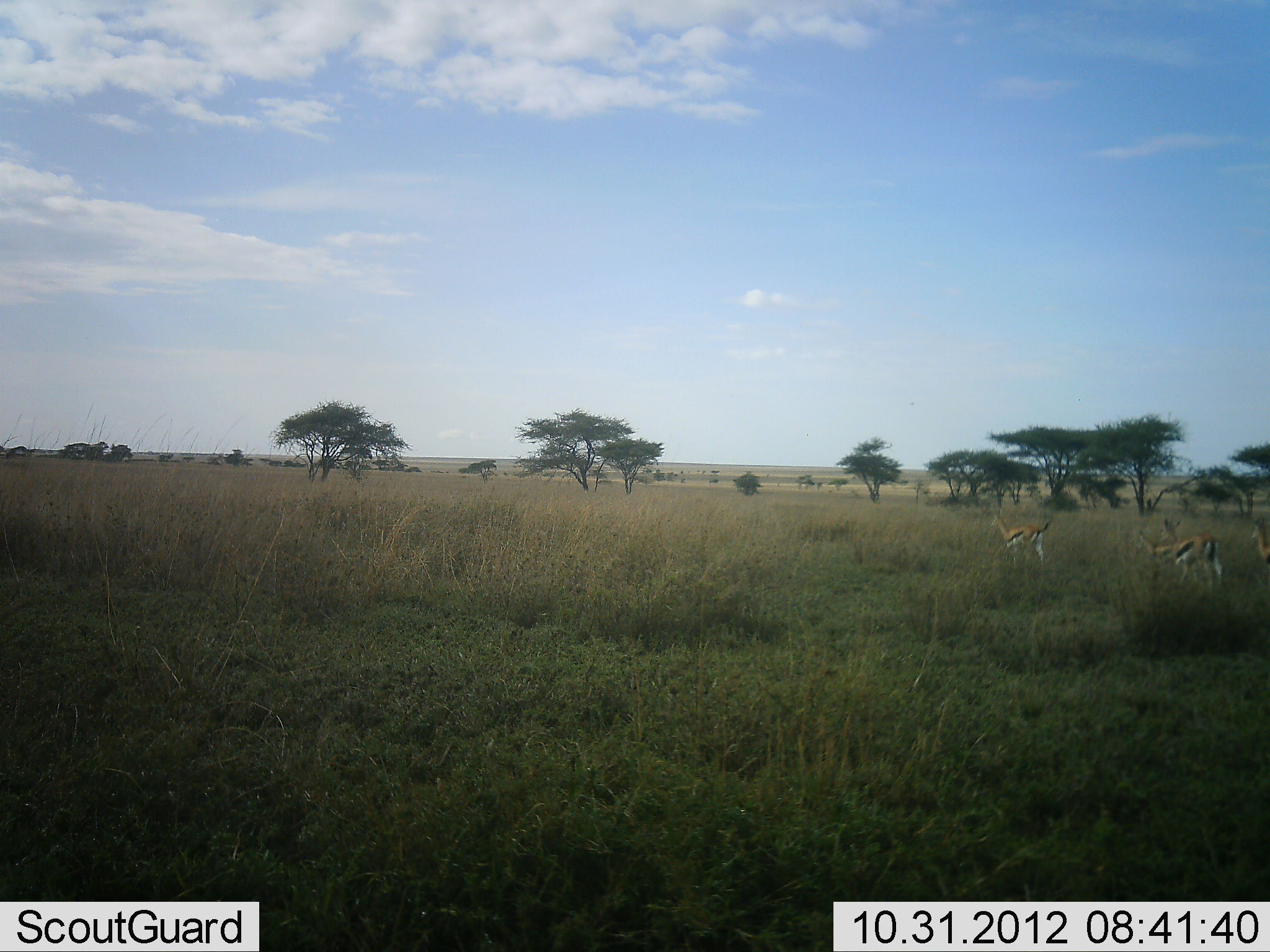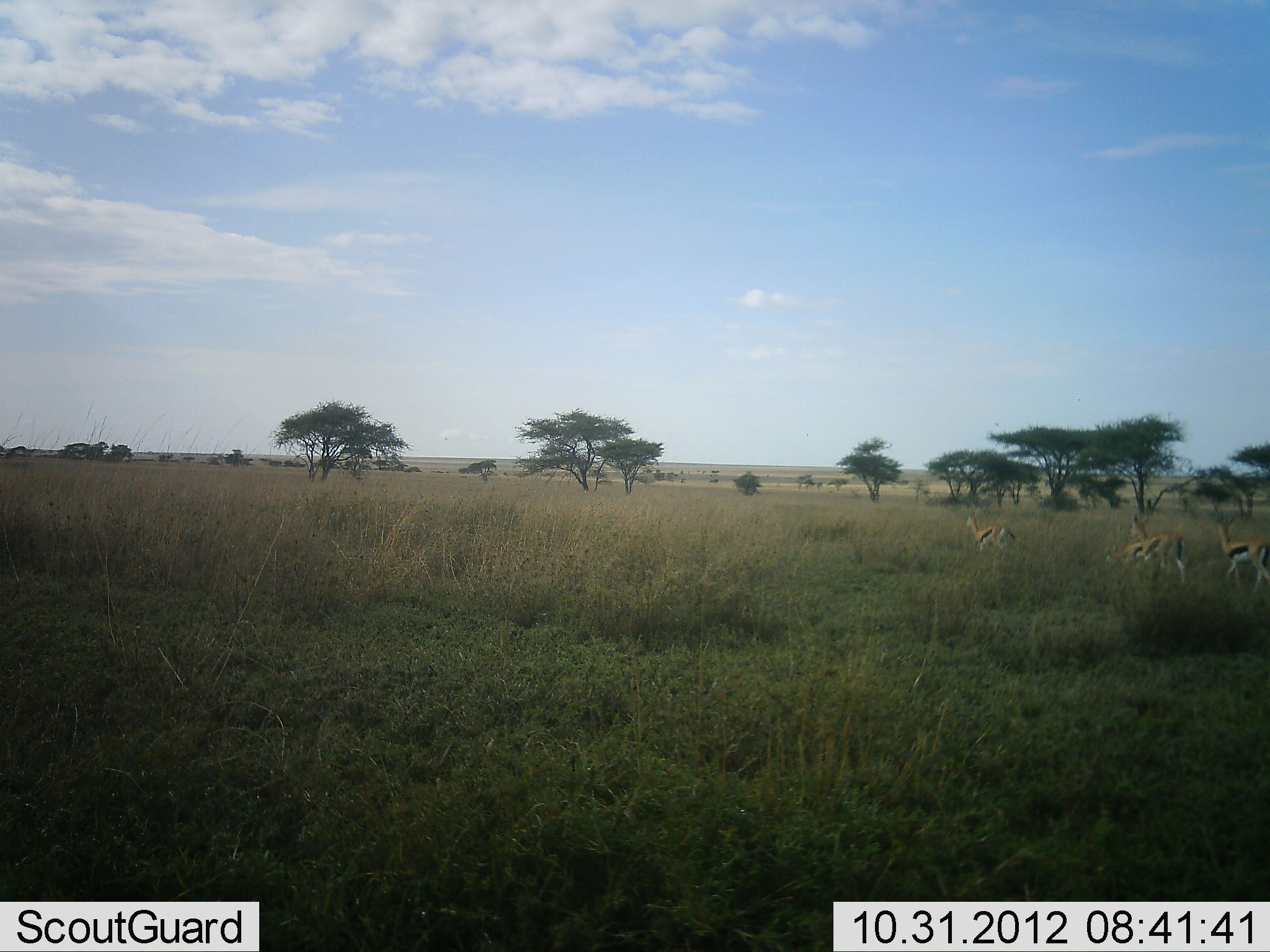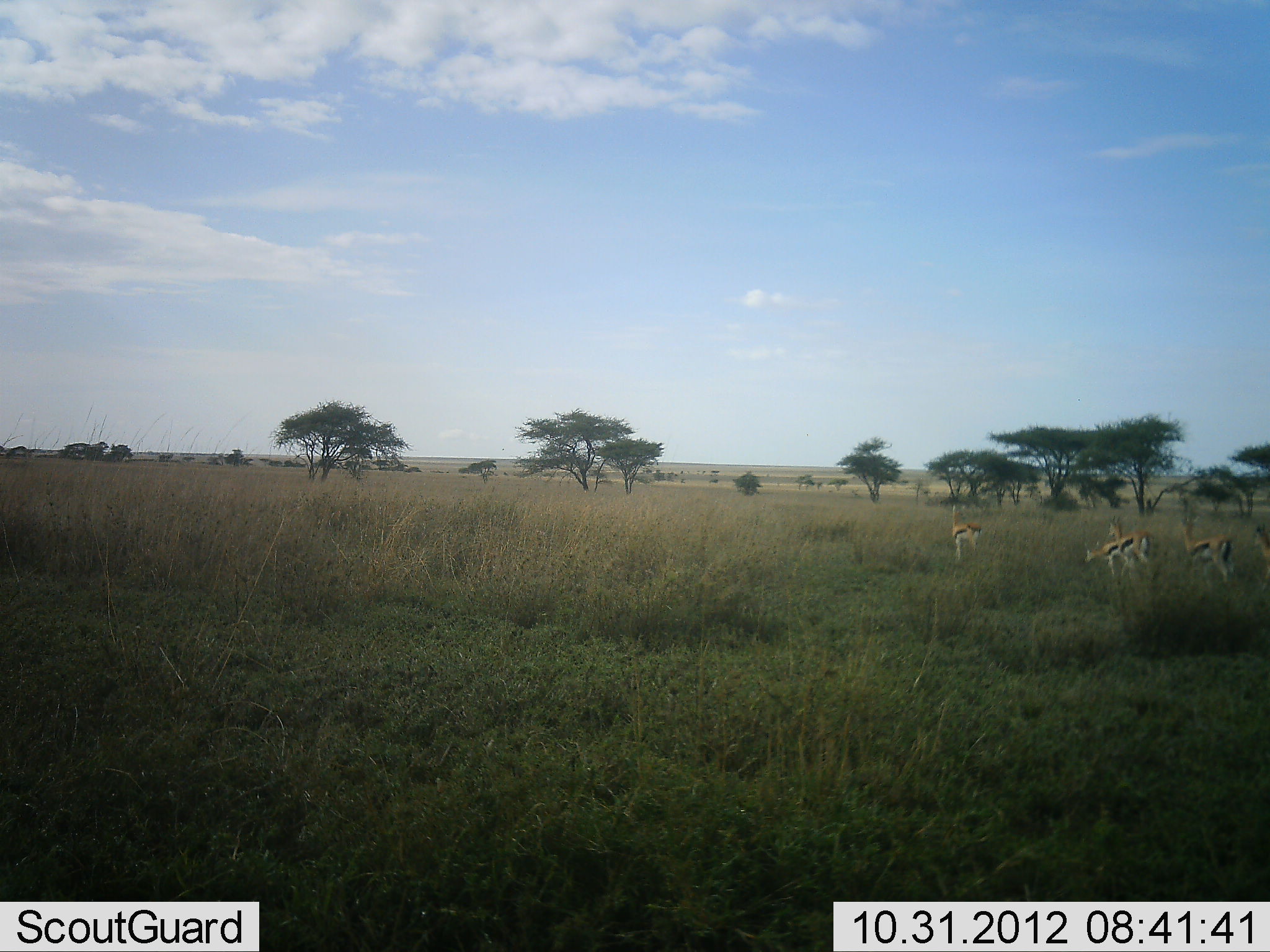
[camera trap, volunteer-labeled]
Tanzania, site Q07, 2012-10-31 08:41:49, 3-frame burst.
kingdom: Animalia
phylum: Chordata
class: Mammalia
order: Artiodactyla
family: Bovidae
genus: Eudorcas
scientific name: Eudorcas thomsonii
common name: thomson's gazelle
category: gazellethomsons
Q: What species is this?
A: Gazellethomsons (thomson's gazelle) (Eudorcas thomsonii).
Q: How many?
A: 5.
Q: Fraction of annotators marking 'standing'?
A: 0%.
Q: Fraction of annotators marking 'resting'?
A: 0%.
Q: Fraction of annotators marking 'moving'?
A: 100%.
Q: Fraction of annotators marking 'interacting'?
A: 0%.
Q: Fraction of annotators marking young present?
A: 0%.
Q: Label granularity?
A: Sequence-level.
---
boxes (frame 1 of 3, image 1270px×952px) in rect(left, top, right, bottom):
animal: rect(1156, 517, 1223, 587); rect(989, 514, 1051, 573); rect(1135, 532, 1182, 572); rect(1250, 518, 1270, 565)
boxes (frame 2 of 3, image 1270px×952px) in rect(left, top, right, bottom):
animal: rect(1127, 515, 1187, 593); rect(1217, 512, 1270, 590); rect(966, 509, 1016, 568); rect(1106, 543, 1145, 576)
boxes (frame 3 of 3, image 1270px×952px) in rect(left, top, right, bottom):
animal: rect(1177, 514, 1236, 584); rect(1108, 514, 1155, 582); rect(953, 504, 983, 560); rect(1085, 540, 1128, 577); rect(1250, 523, 1270, 591)